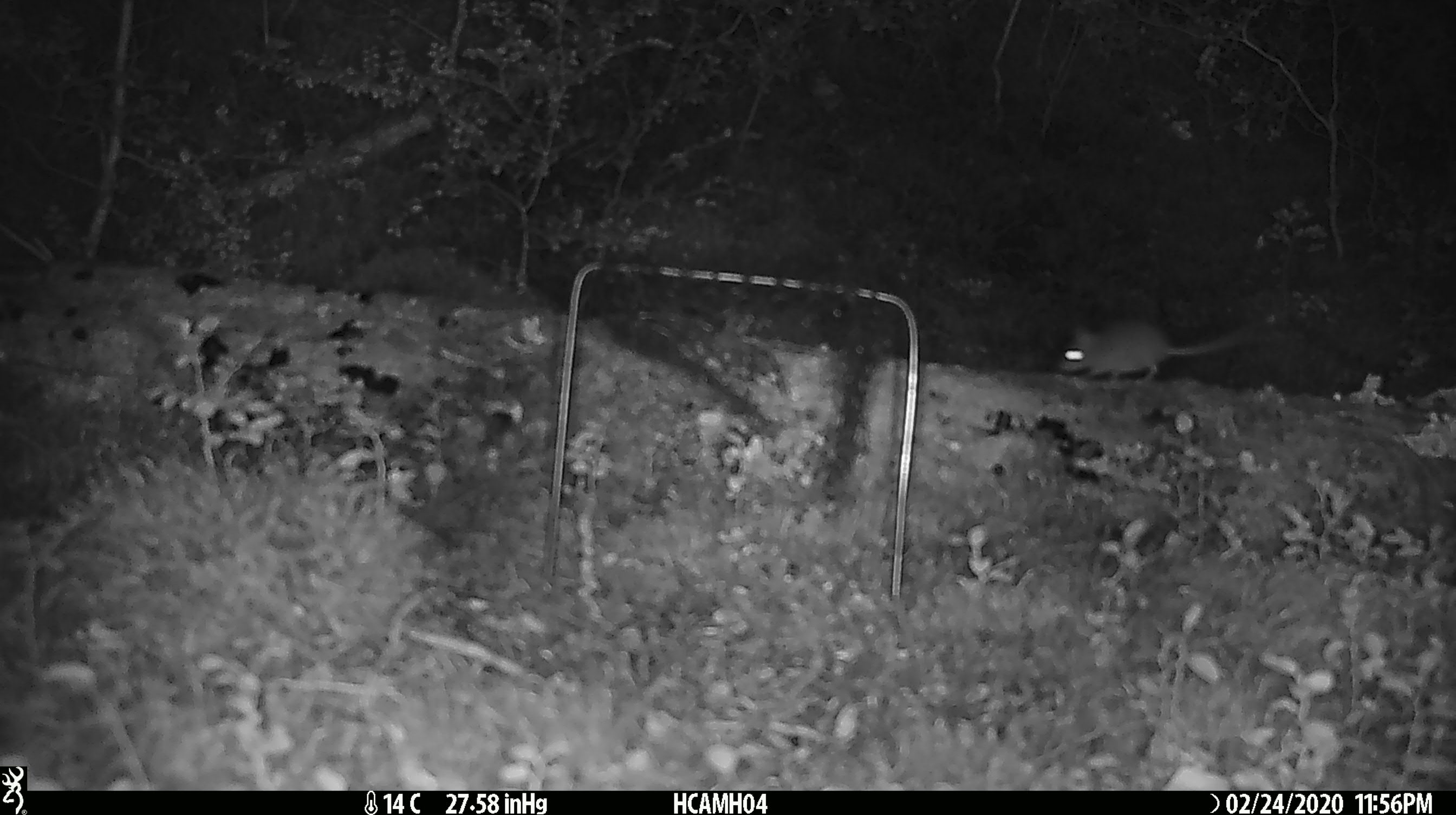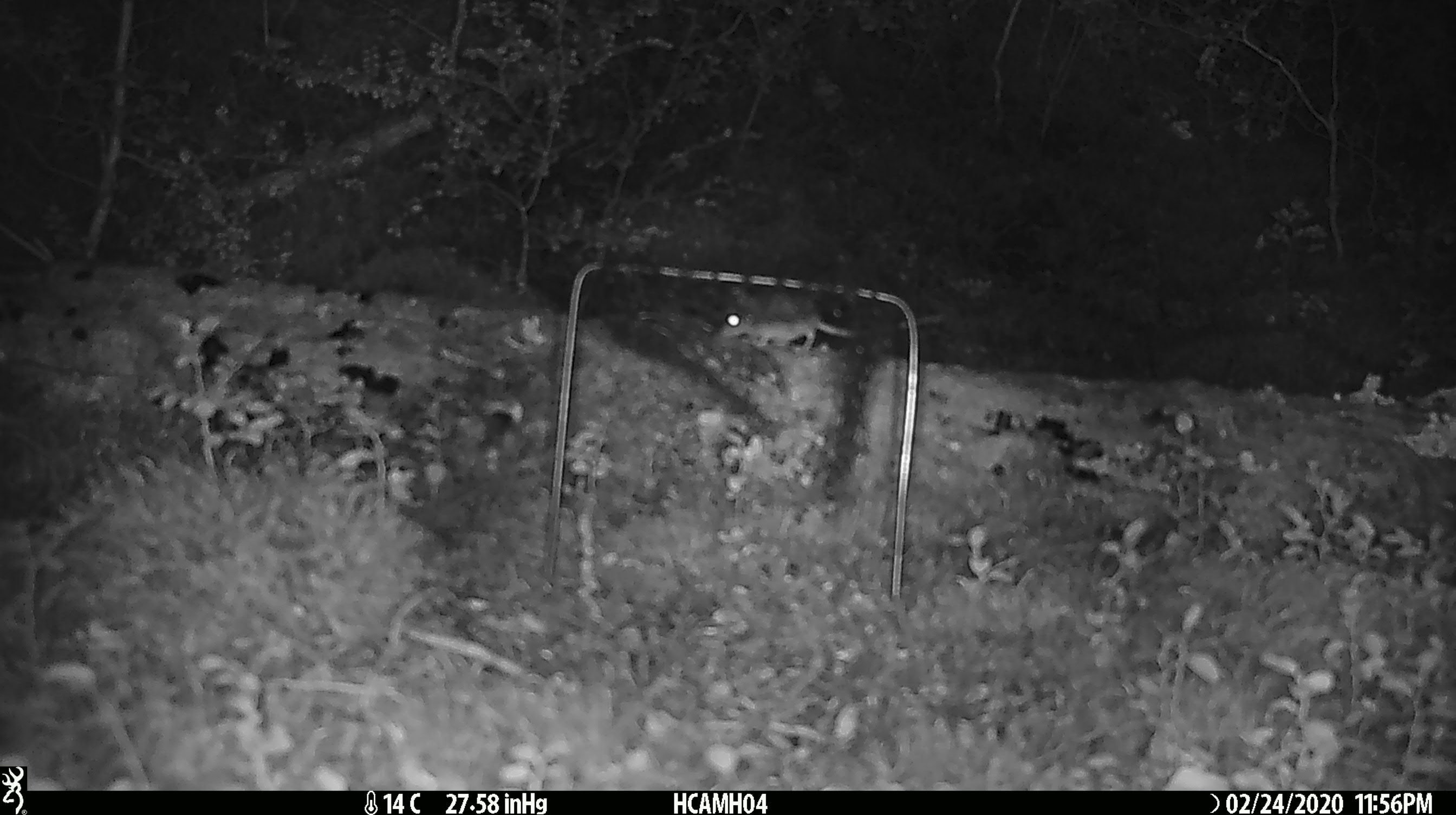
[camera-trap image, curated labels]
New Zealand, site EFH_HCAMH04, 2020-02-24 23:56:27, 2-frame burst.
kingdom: Animalia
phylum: Chordata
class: Mammalia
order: Rodentia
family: Muridae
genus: Mus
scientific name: Mus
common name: mouse